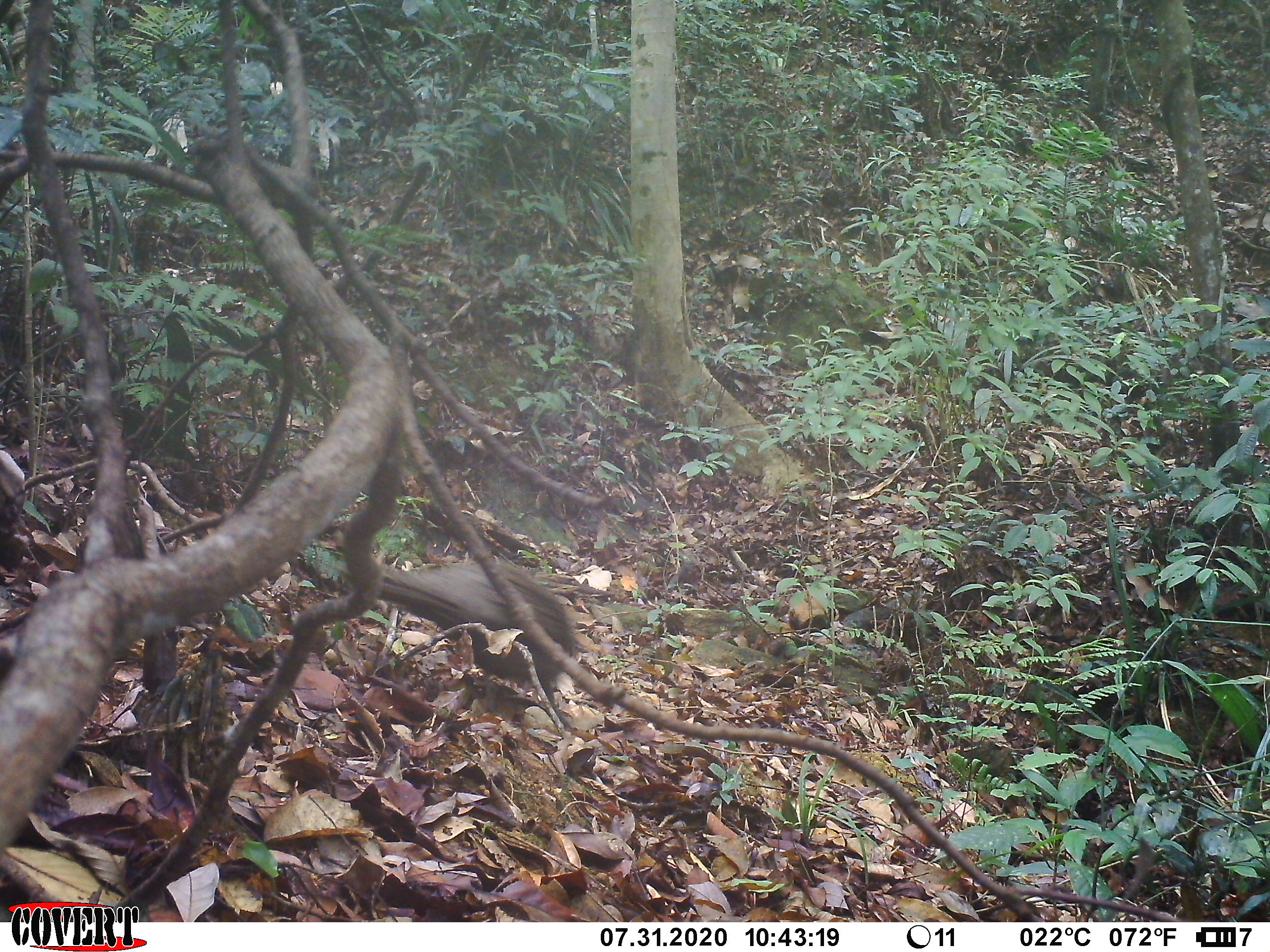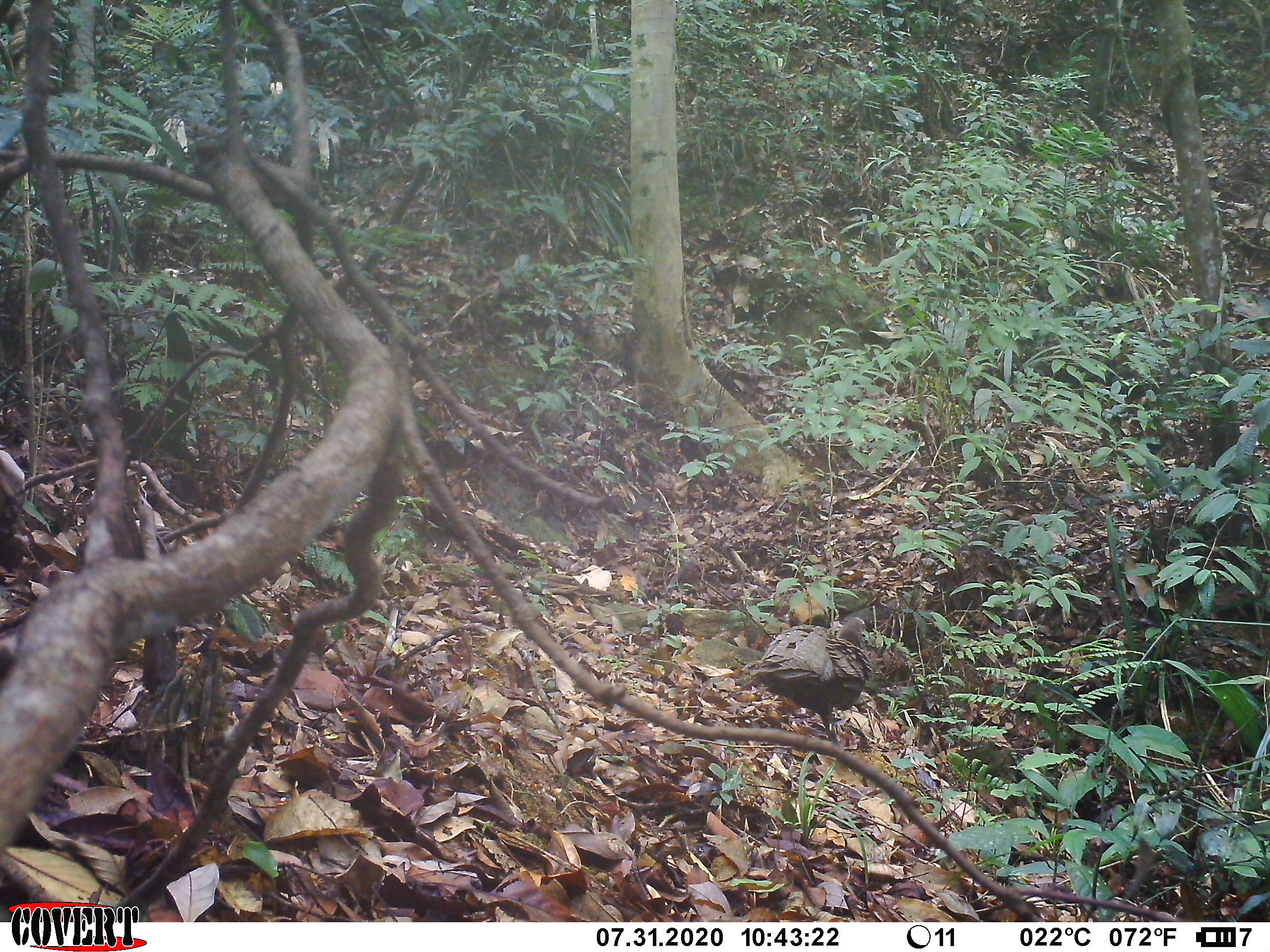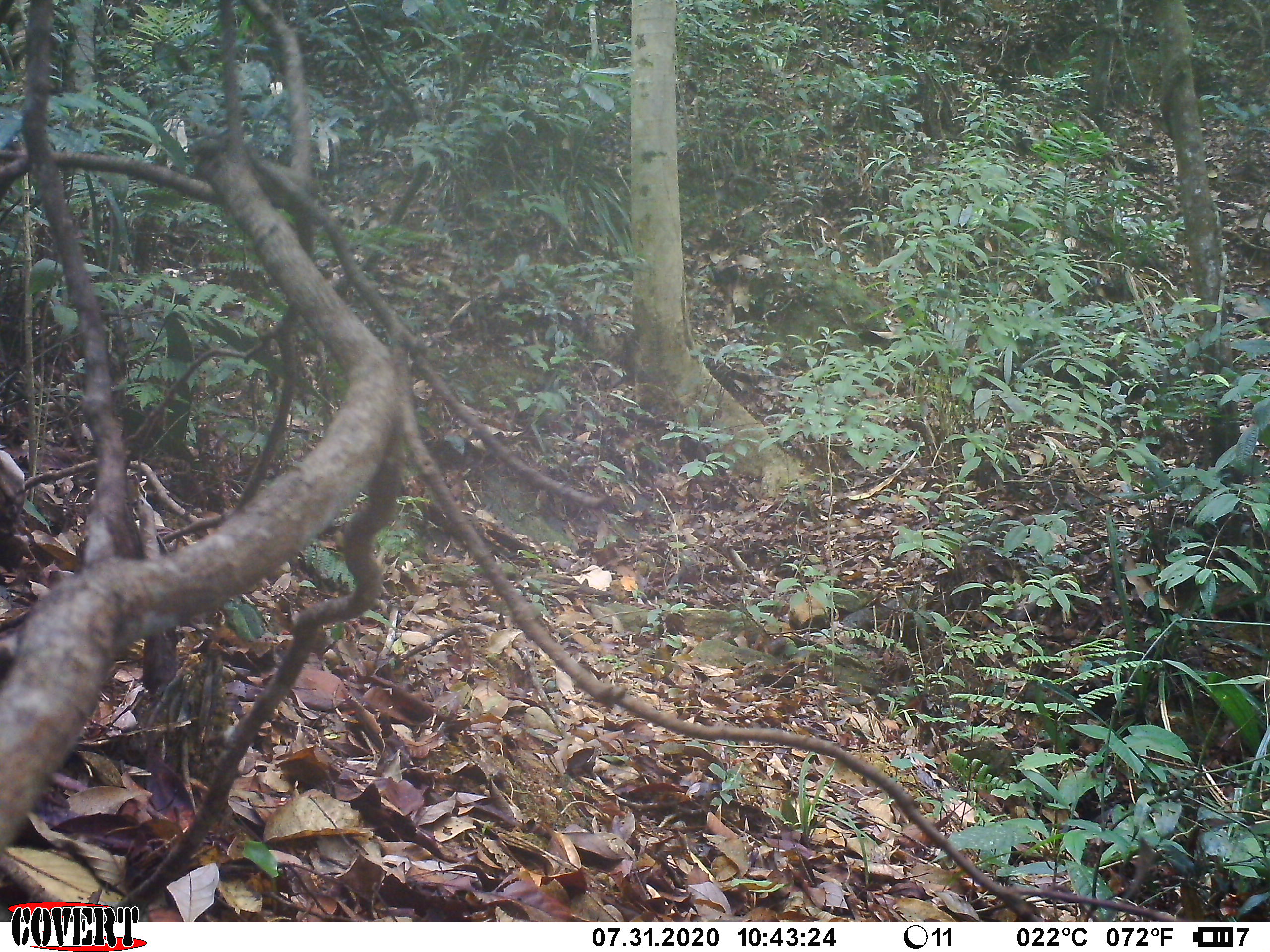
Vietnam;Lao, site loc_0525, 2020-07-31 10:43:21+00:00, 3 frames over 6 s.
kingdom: Animalia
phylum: Chordata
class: Aves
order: Galliformes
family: Phasianidae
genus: Polyplectron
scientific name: Polyplectron bicalcaratum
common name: gray peacock-pheasant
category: grey peacock pheasant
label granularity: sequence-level